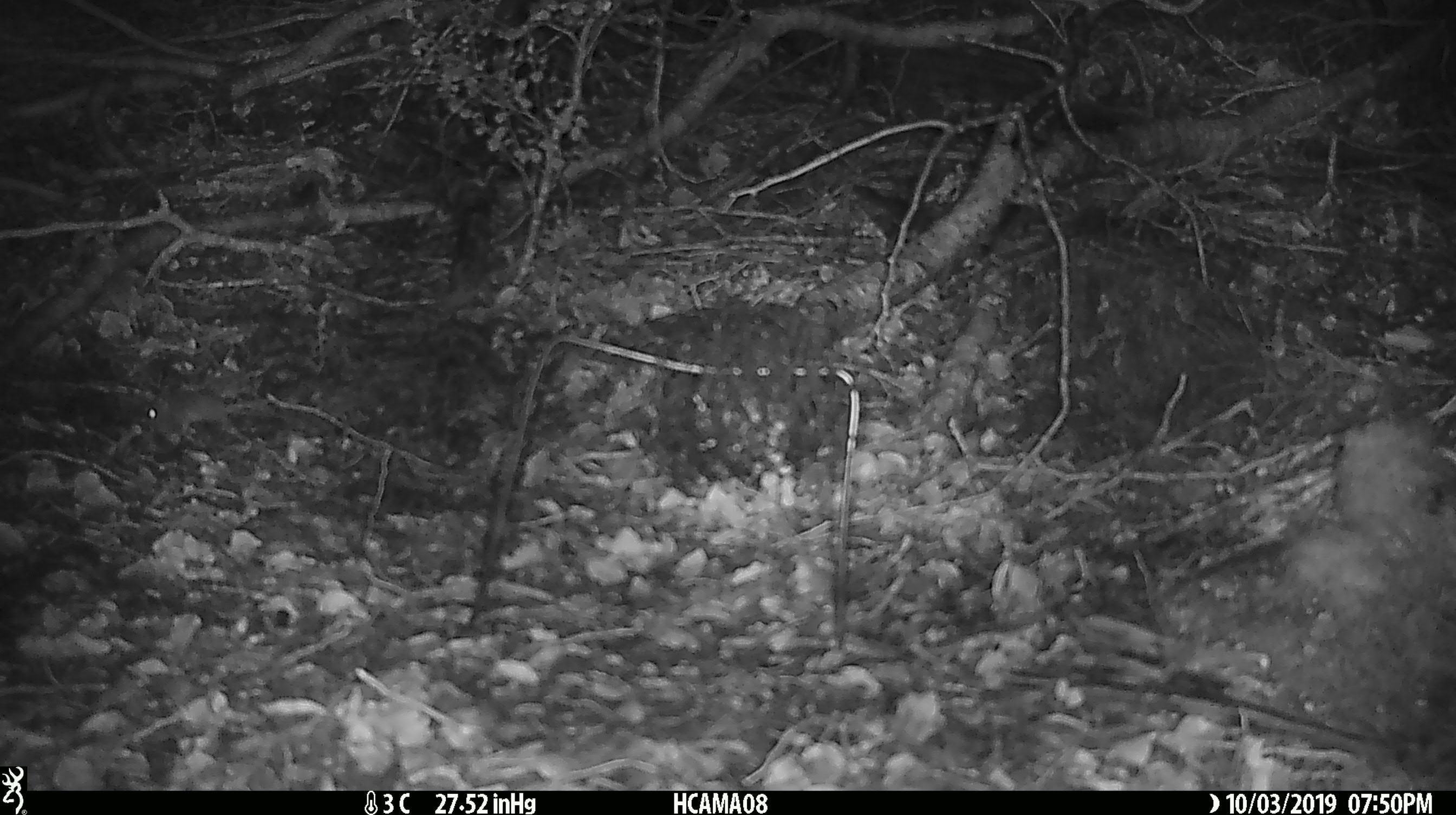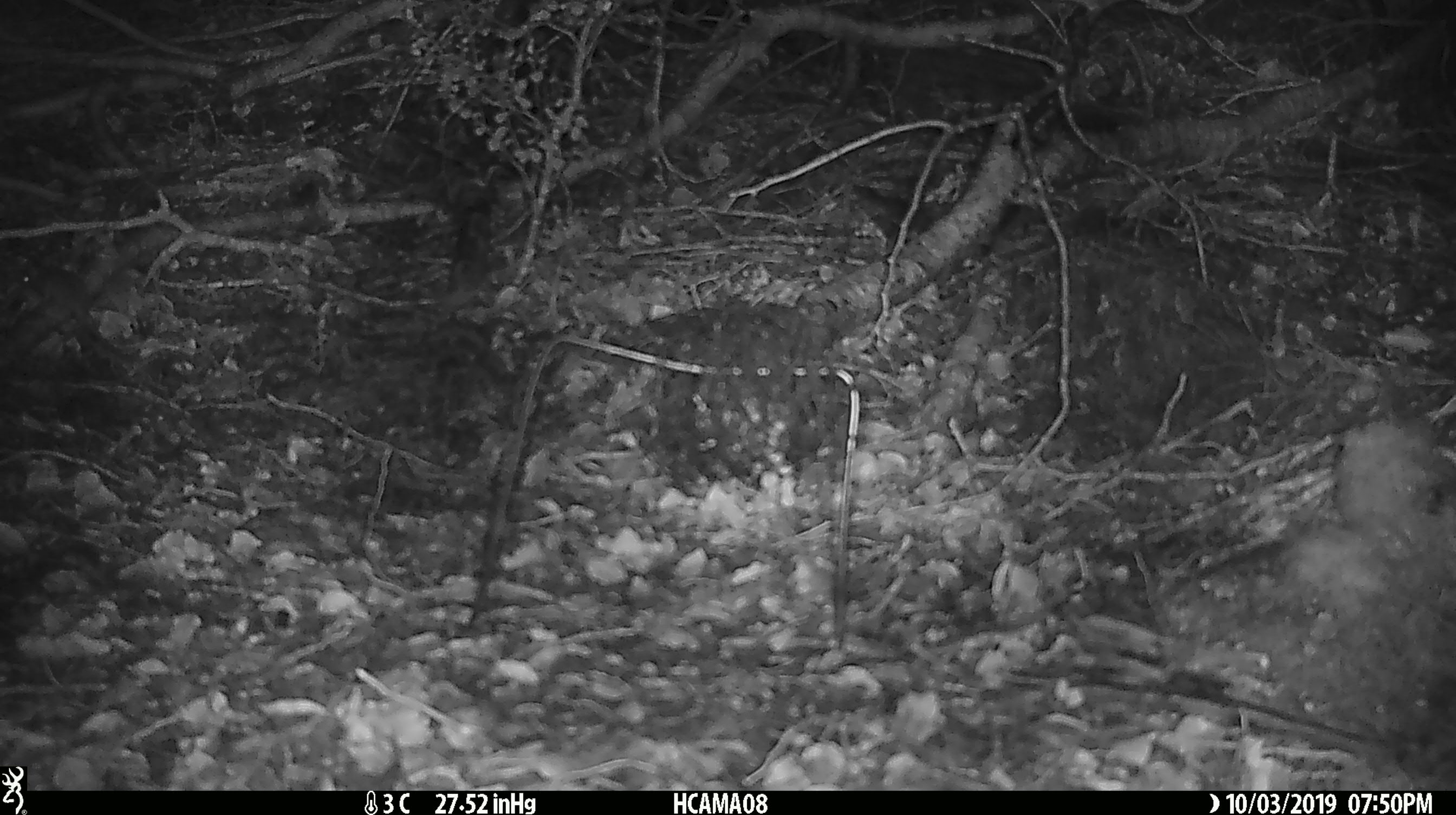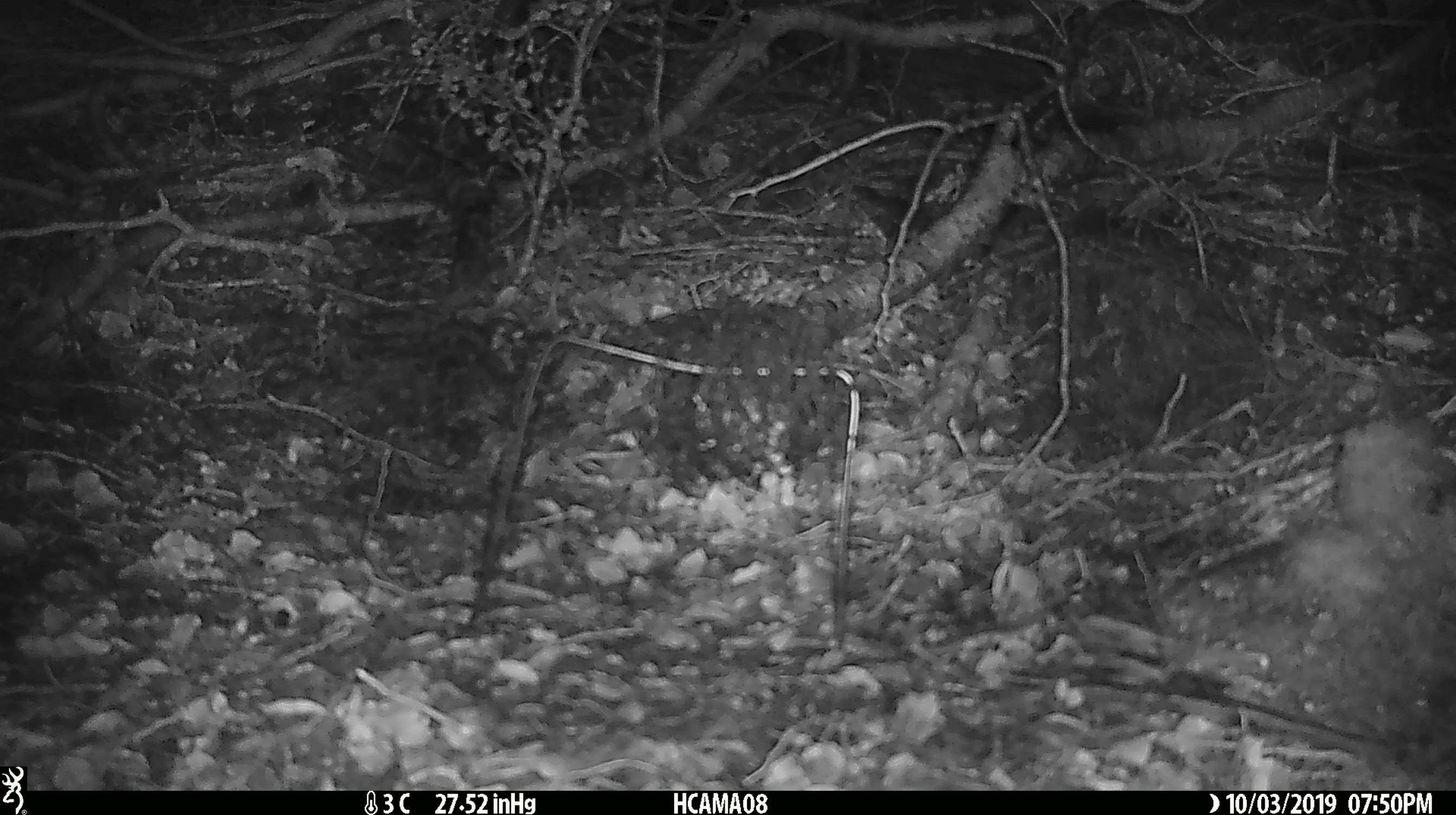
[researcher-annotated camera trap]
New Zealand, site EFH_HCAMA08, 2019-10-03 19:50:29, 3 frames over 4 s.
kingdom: Animalia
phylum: Chordata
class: Mammalia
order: Rodentia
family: Muridae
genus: Mus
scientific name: Mus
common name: mouse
Mouse (Mus).